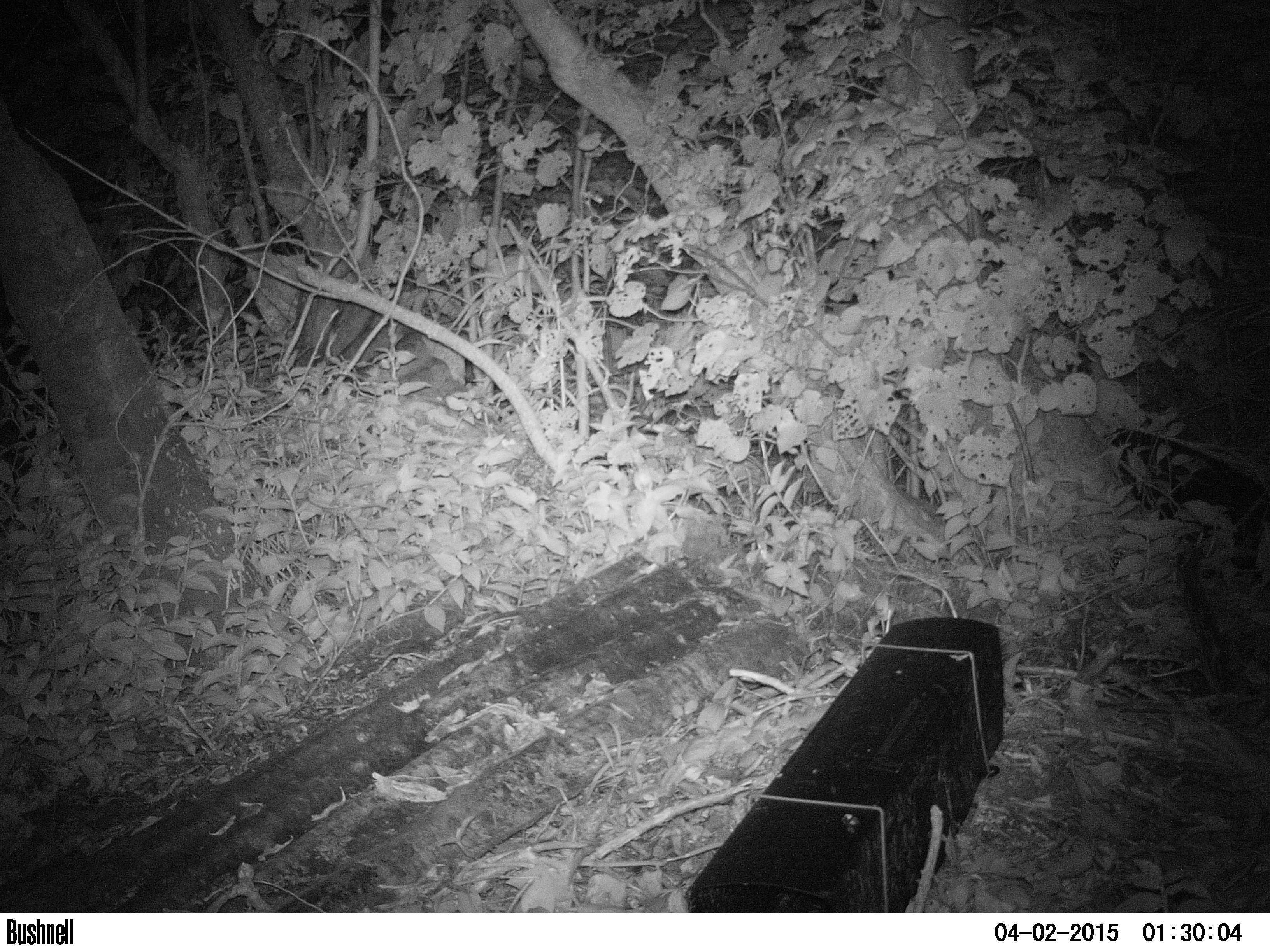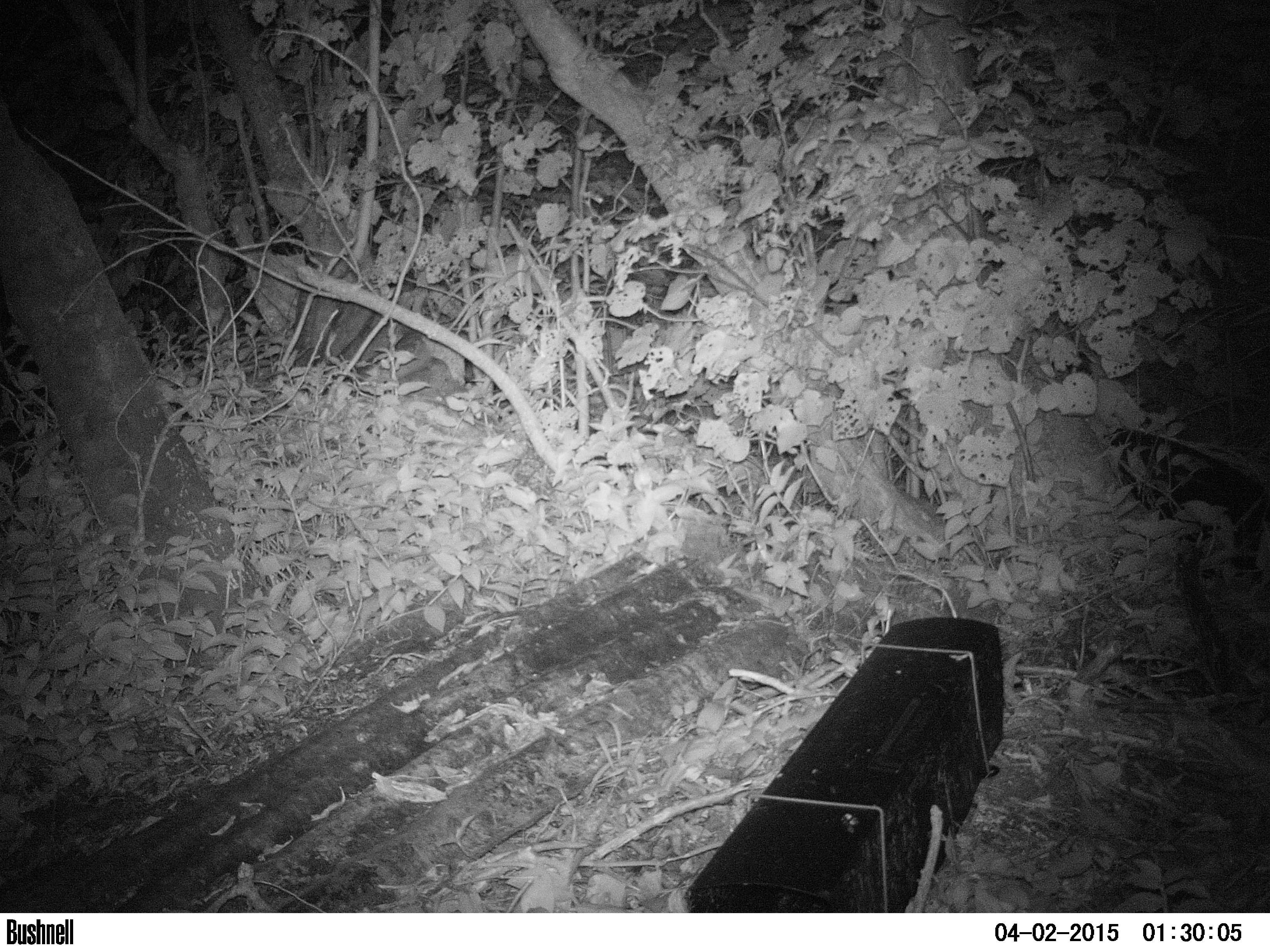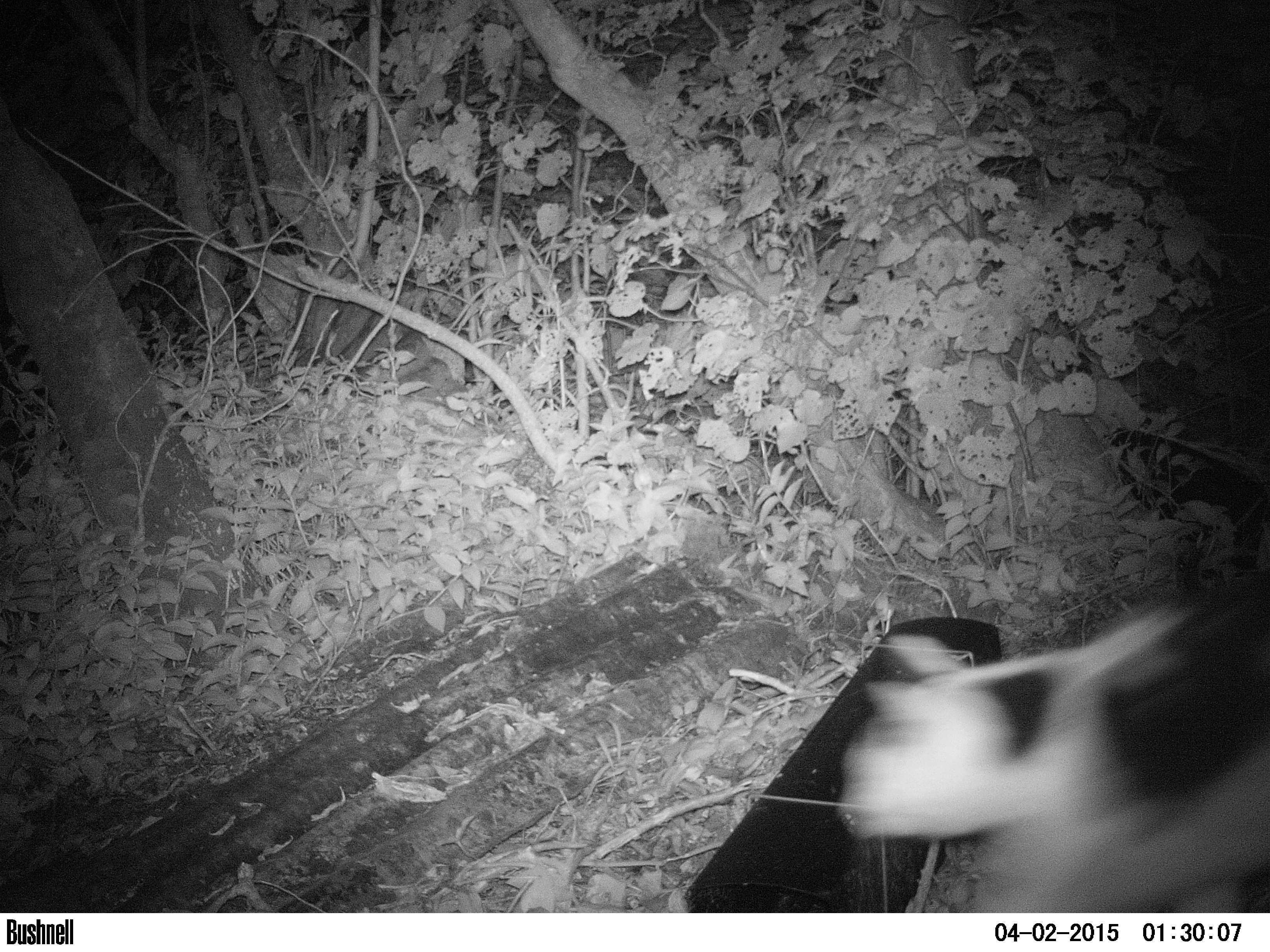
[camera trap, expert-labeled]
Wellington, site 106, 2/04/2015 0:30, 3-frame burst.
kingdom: Animalia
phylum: Chordata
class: Mammalia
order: Carnivora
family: Felidae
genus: Felis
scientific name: Felis catus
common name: cat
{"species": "cat (Felis catus)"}